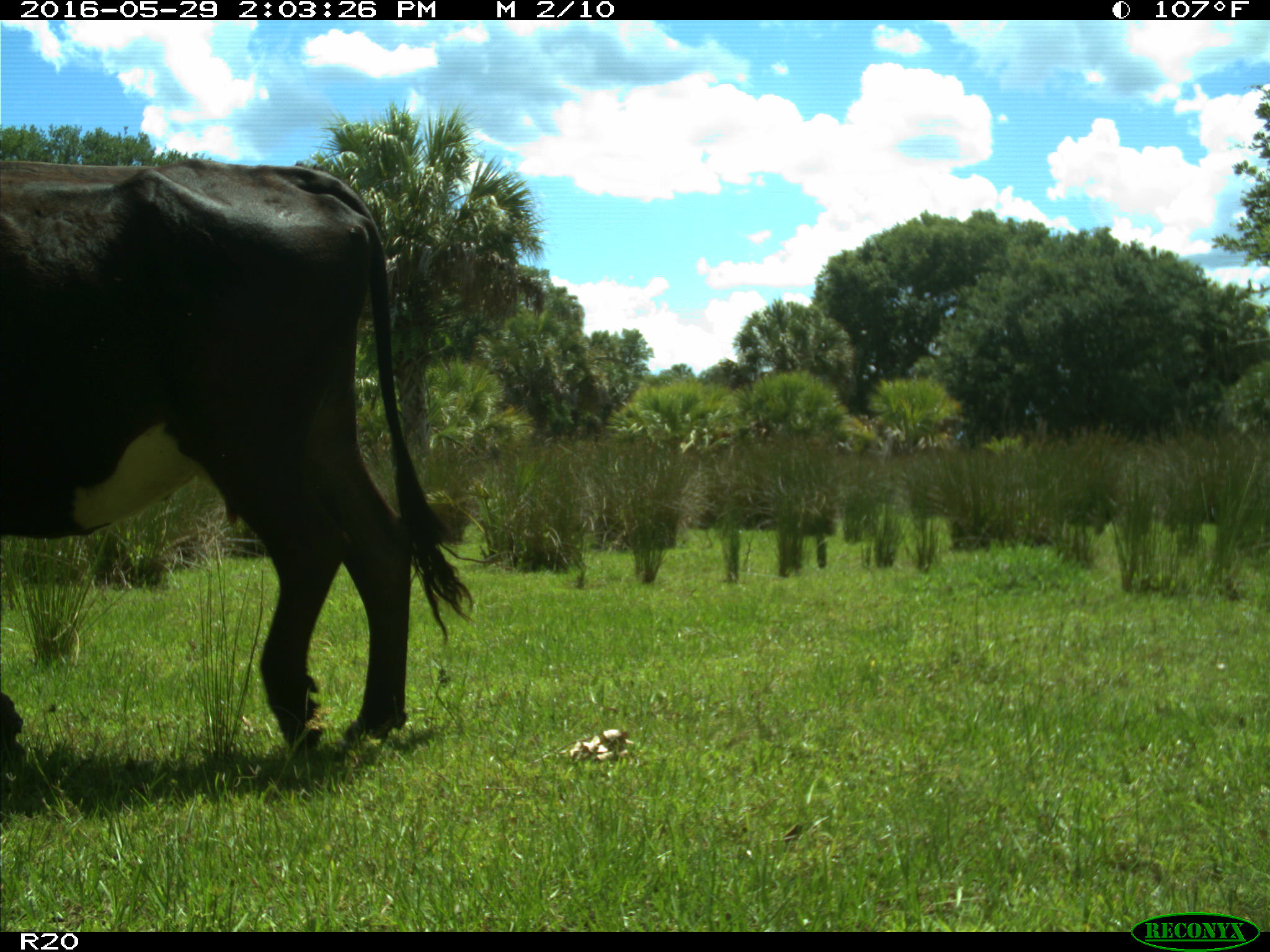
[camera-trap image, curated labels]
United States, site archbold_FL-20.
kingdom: Animalia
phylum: Chordata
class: Mammalia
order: Artiodactyla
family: Bovidae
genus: Bos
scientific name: Bos taurus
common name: domestic cow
Bos taurus (domestic cow).